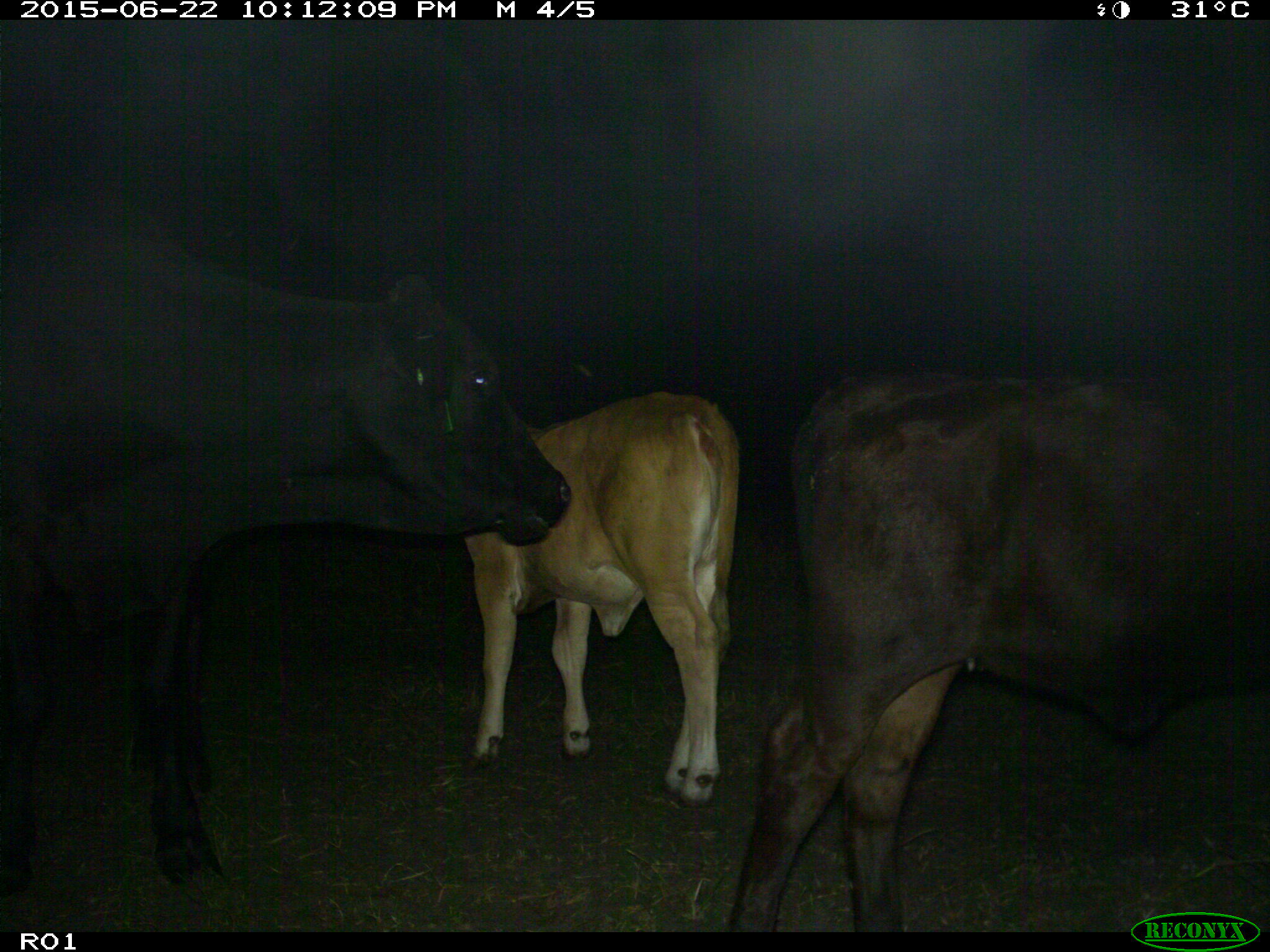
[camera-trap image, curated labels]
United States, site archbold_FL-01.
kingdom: Animalia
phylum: Chordata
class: Mammalia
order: Artiodactyla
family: Bovidae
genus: Bos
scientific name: Bos taurus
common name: domestic cow